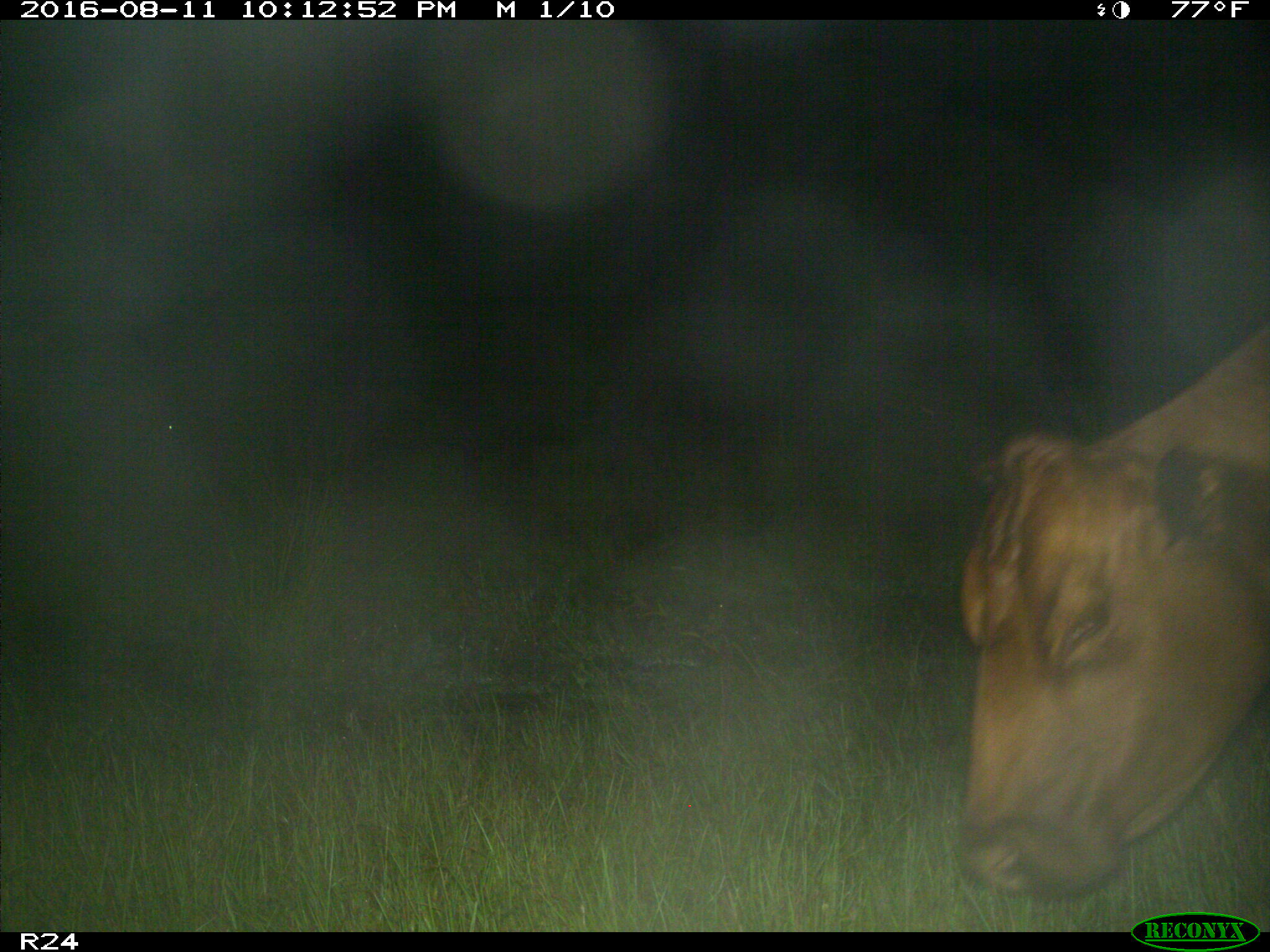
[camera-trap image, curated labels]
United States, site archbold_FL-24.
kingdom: Animalia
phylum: Chordata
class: Mammalia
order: Artiodactyla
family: Bovidae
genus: Bos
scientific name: Bos taurus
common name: domestic cow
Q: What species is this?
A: Bos taurus (domestic cow).